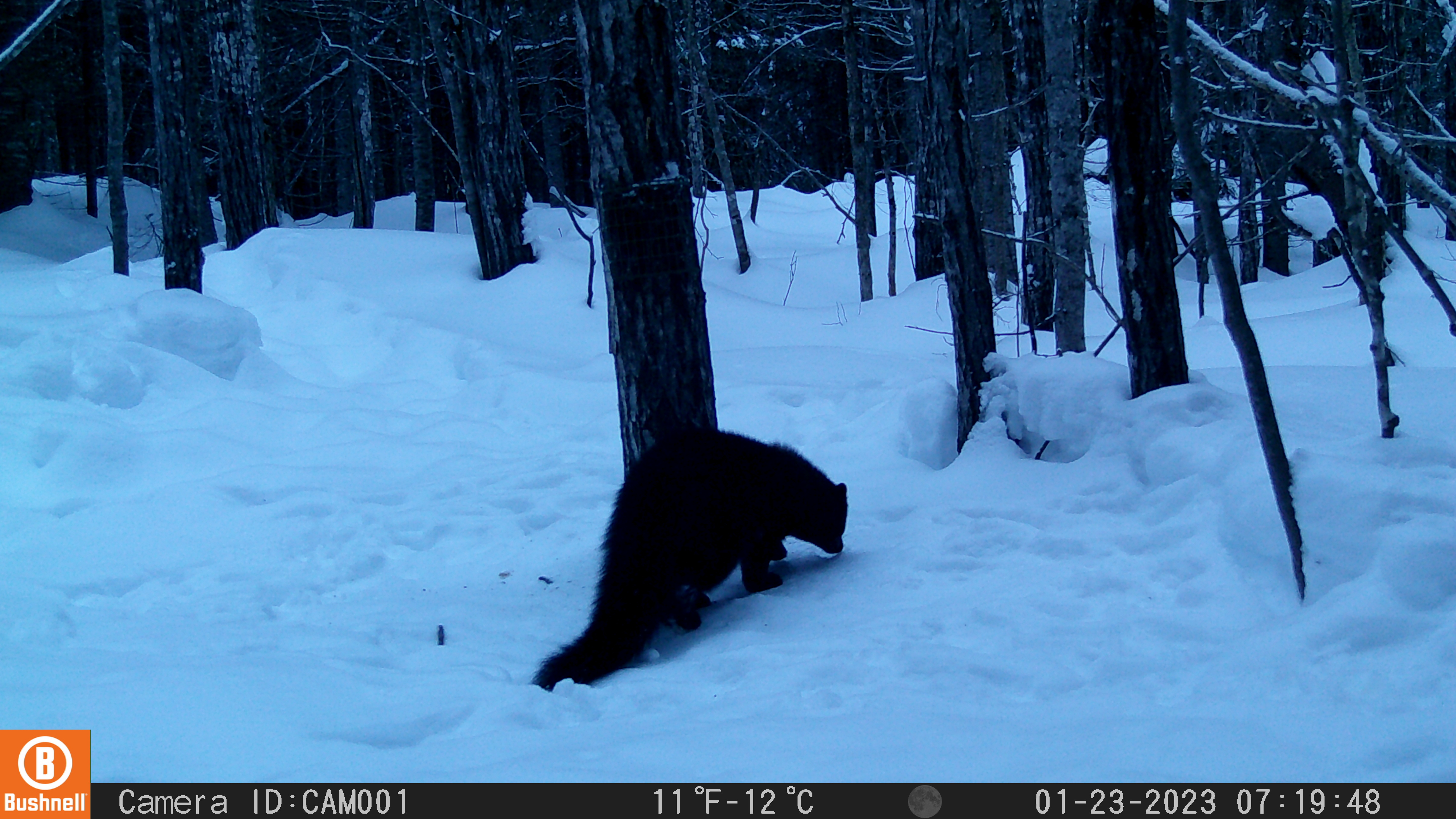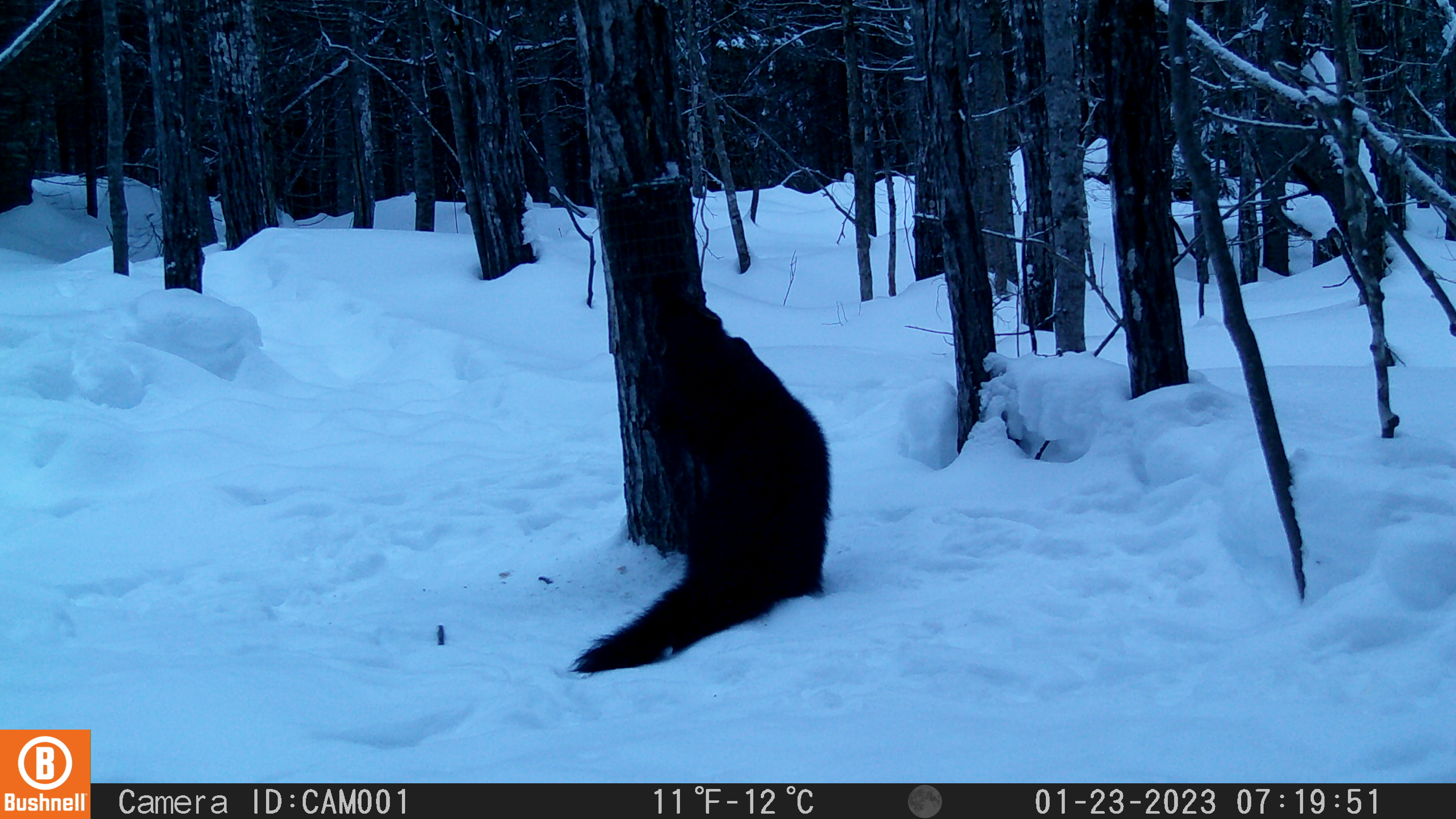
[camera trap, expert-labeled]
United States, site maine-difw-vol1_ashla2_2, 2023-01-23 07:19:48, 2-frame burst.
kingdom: Animalia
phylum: Chordata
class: Mammalia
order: Carnivora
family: Mustelidae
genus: Pekania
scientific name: Pekania pennanti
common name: fisher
Fisher (Pekania pennanti).